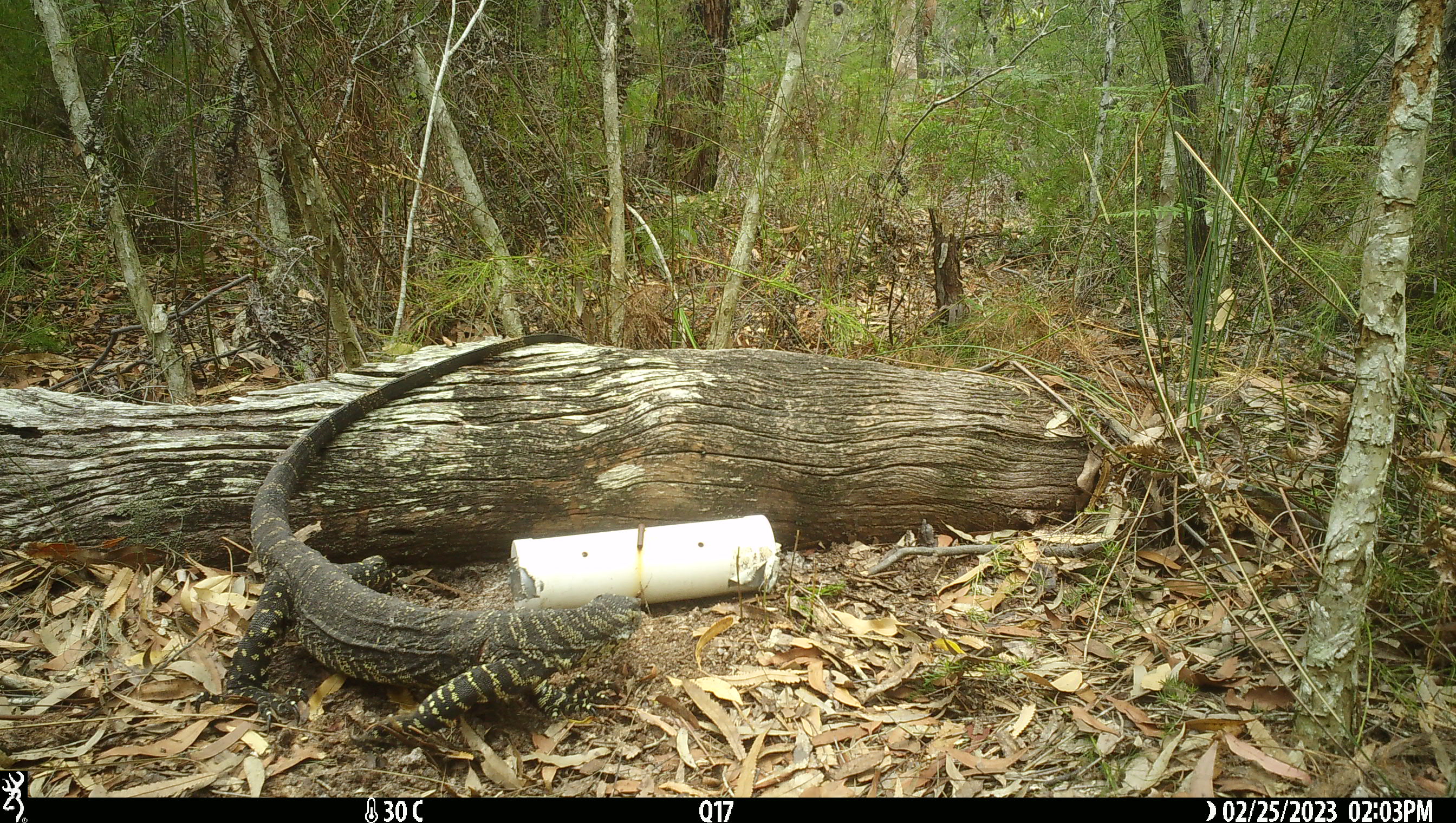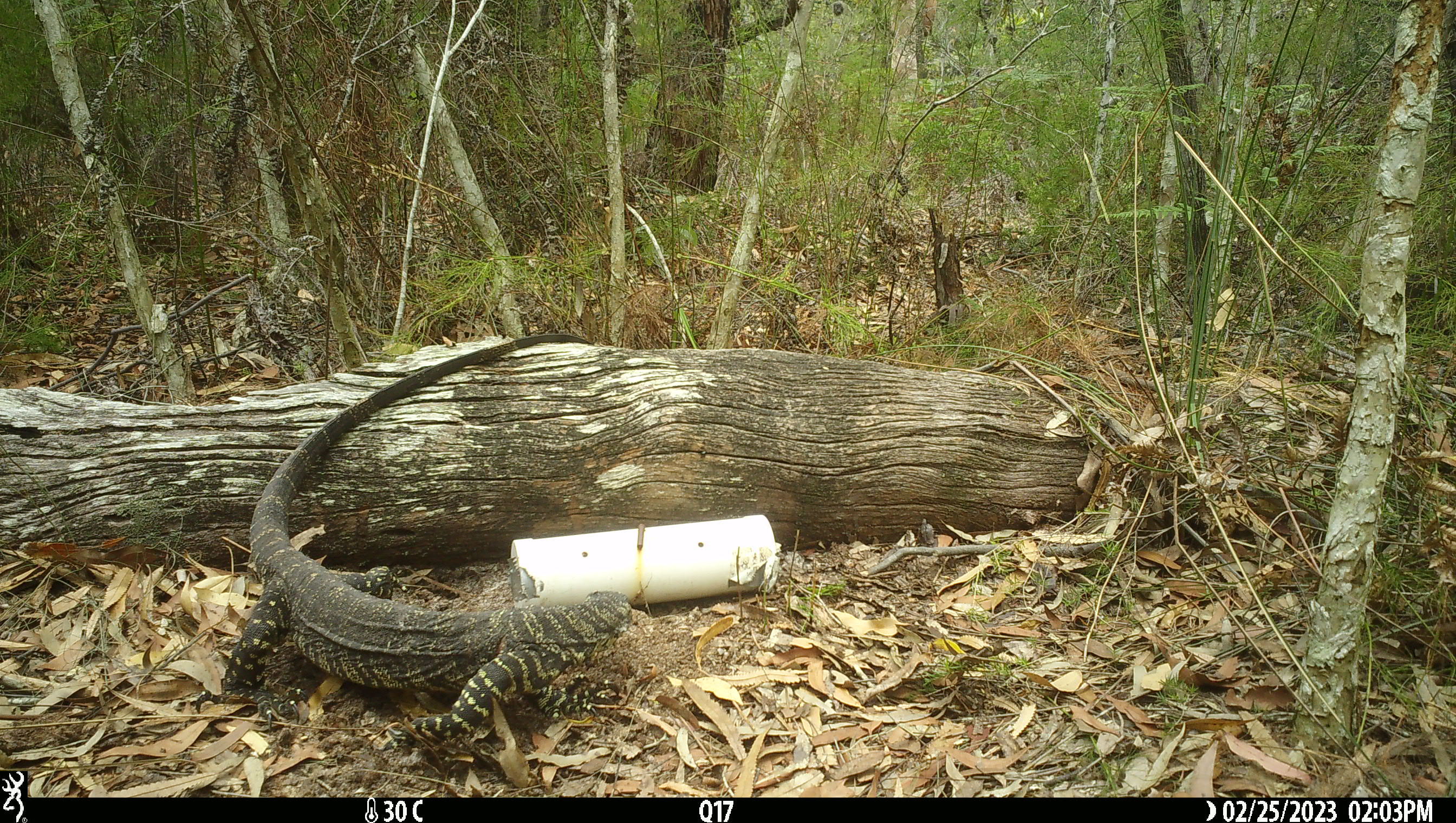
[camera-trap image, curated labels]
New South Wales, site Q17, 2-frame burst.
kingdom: Animalia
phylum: Chordata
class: Reptilia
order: Squamata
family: Varanidae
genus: Varanus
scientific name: Varanus varius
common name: lace monitor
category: goanna